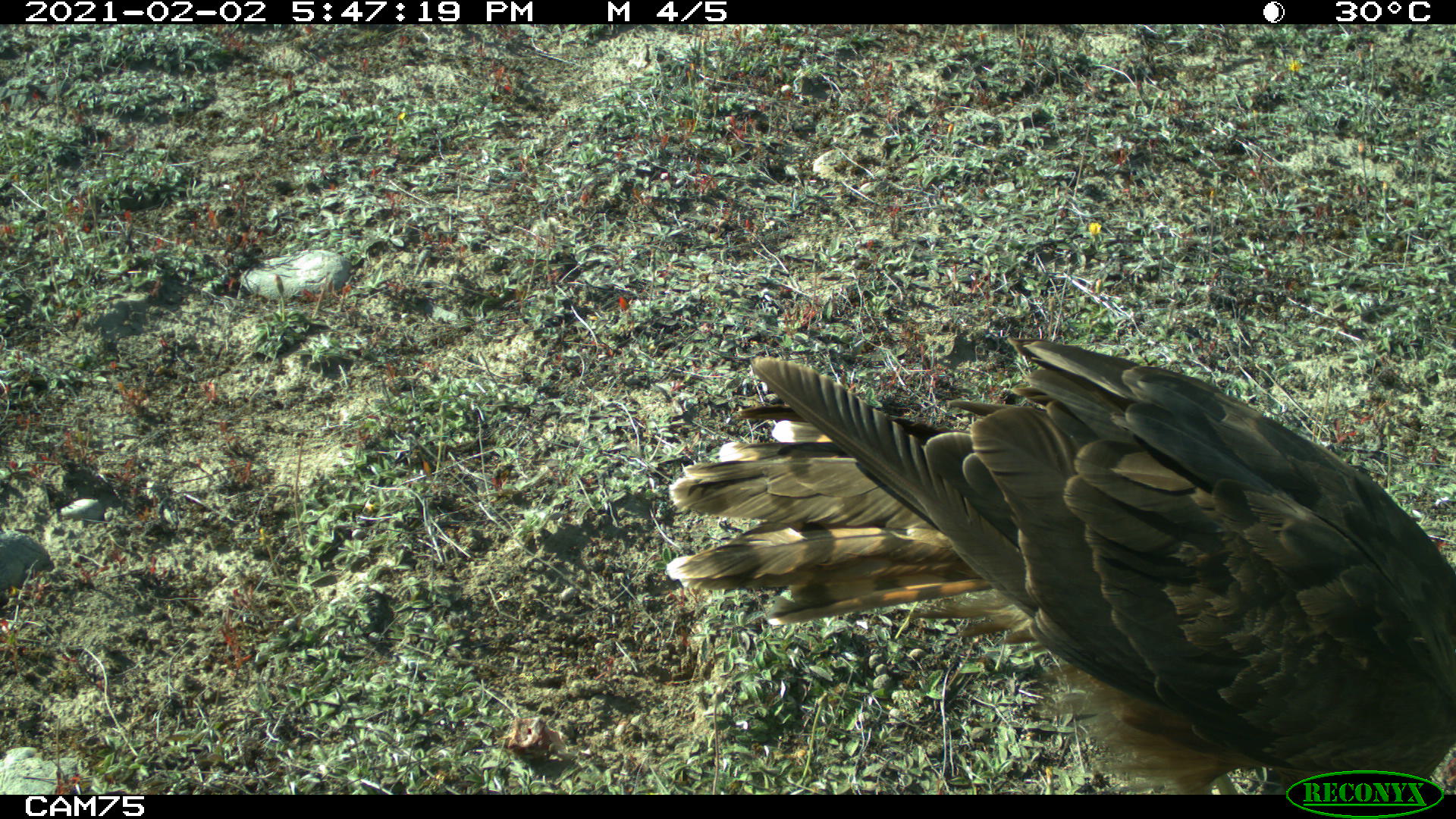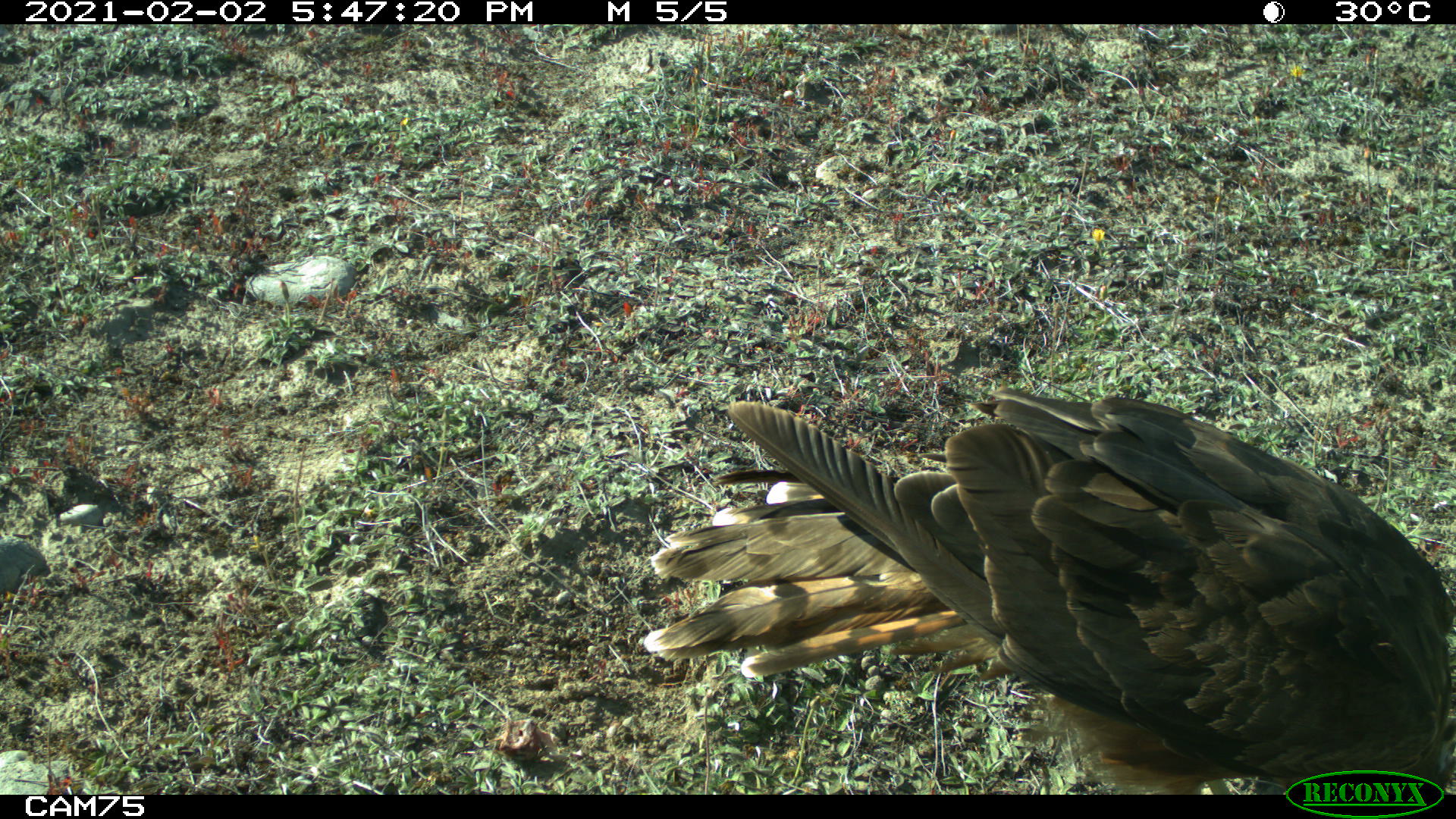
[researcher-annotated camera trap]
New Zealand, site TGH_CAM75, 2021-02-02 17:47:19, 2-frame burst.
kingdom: Animalia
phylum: Chordata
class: Aves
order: Accipitriformes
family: Accipitridae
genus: Circus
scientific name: Circus approximans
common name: swamp harrier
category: harrier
Harrier (swamp harrier) (Circus approximans).